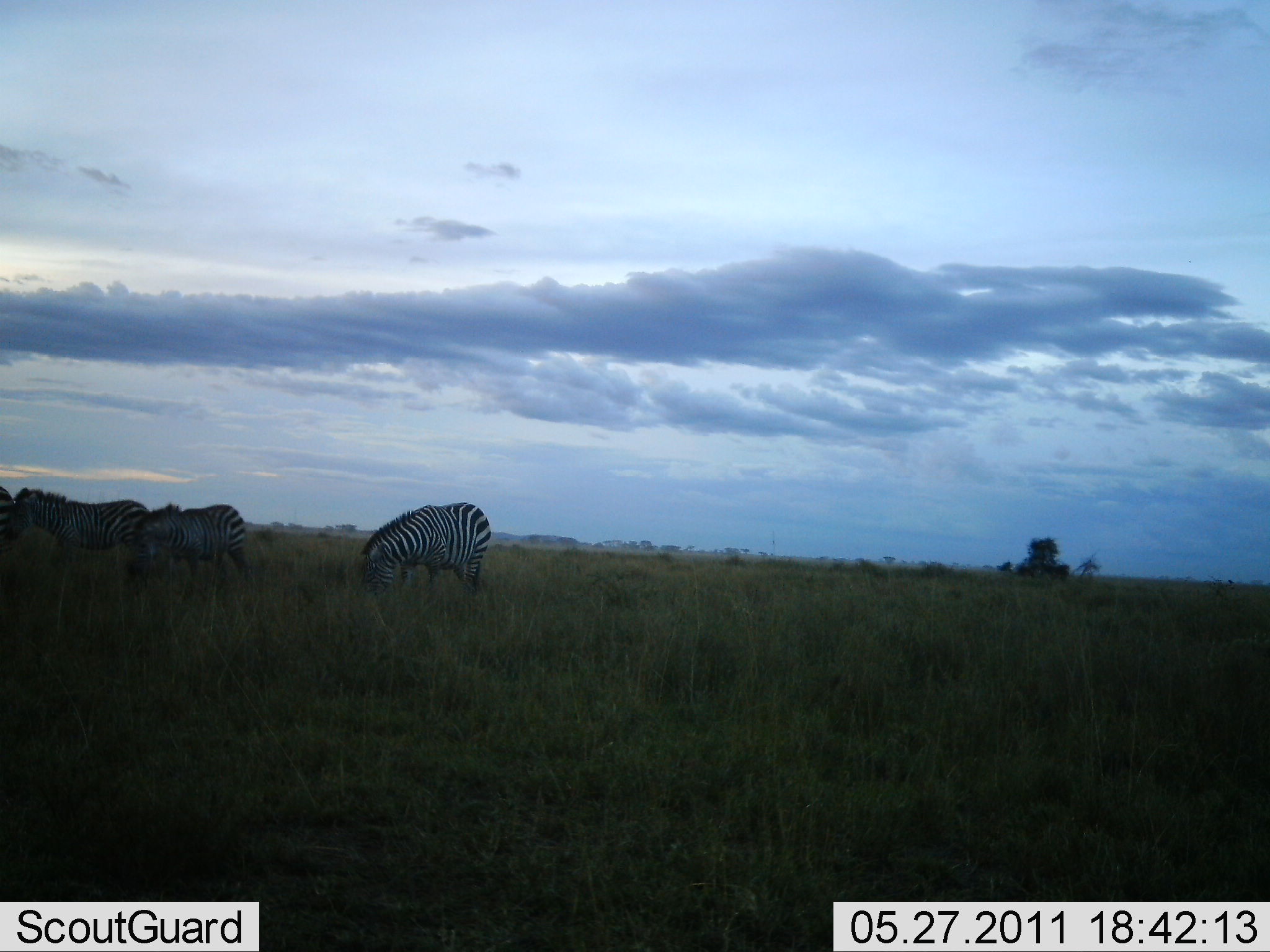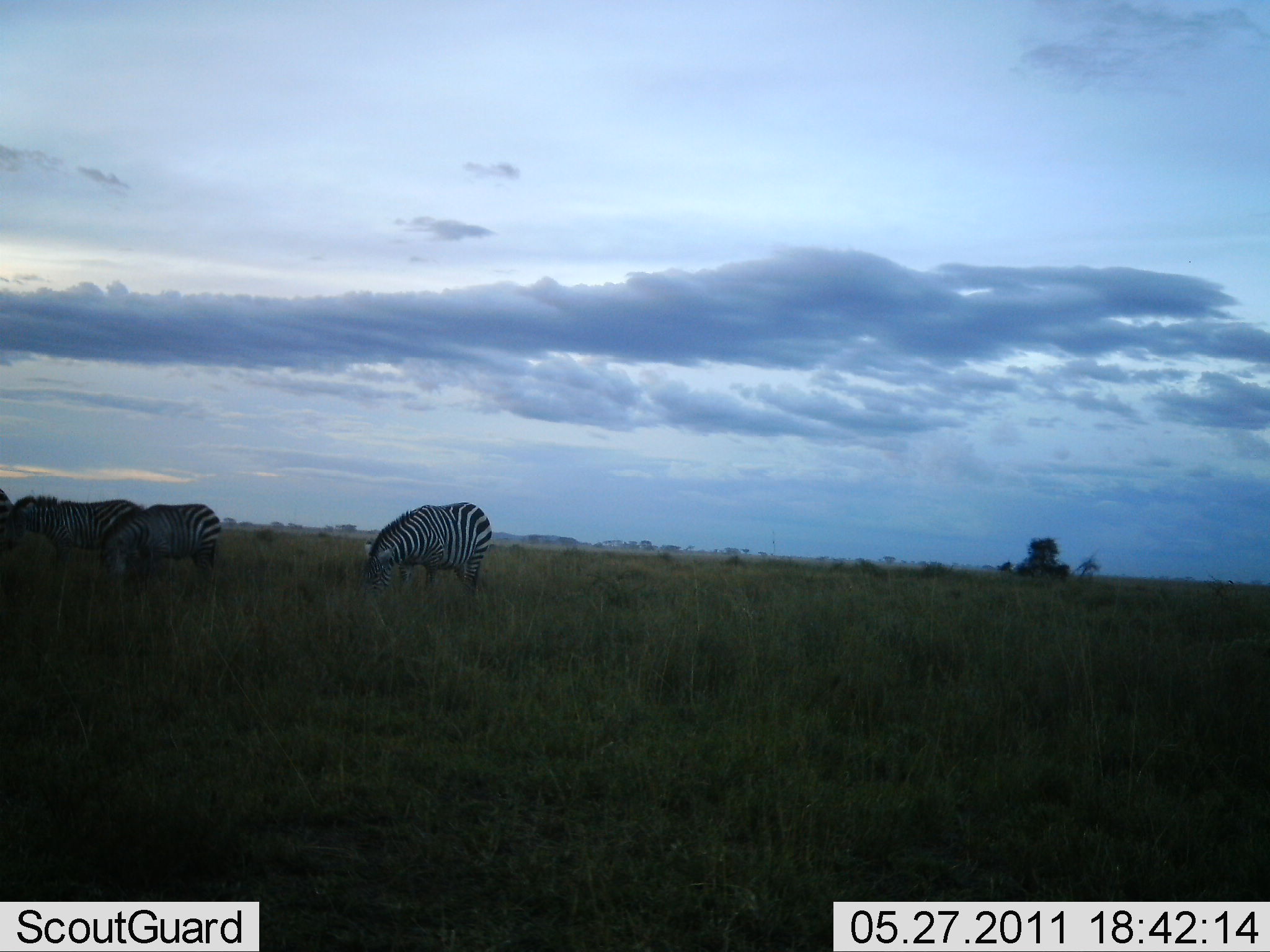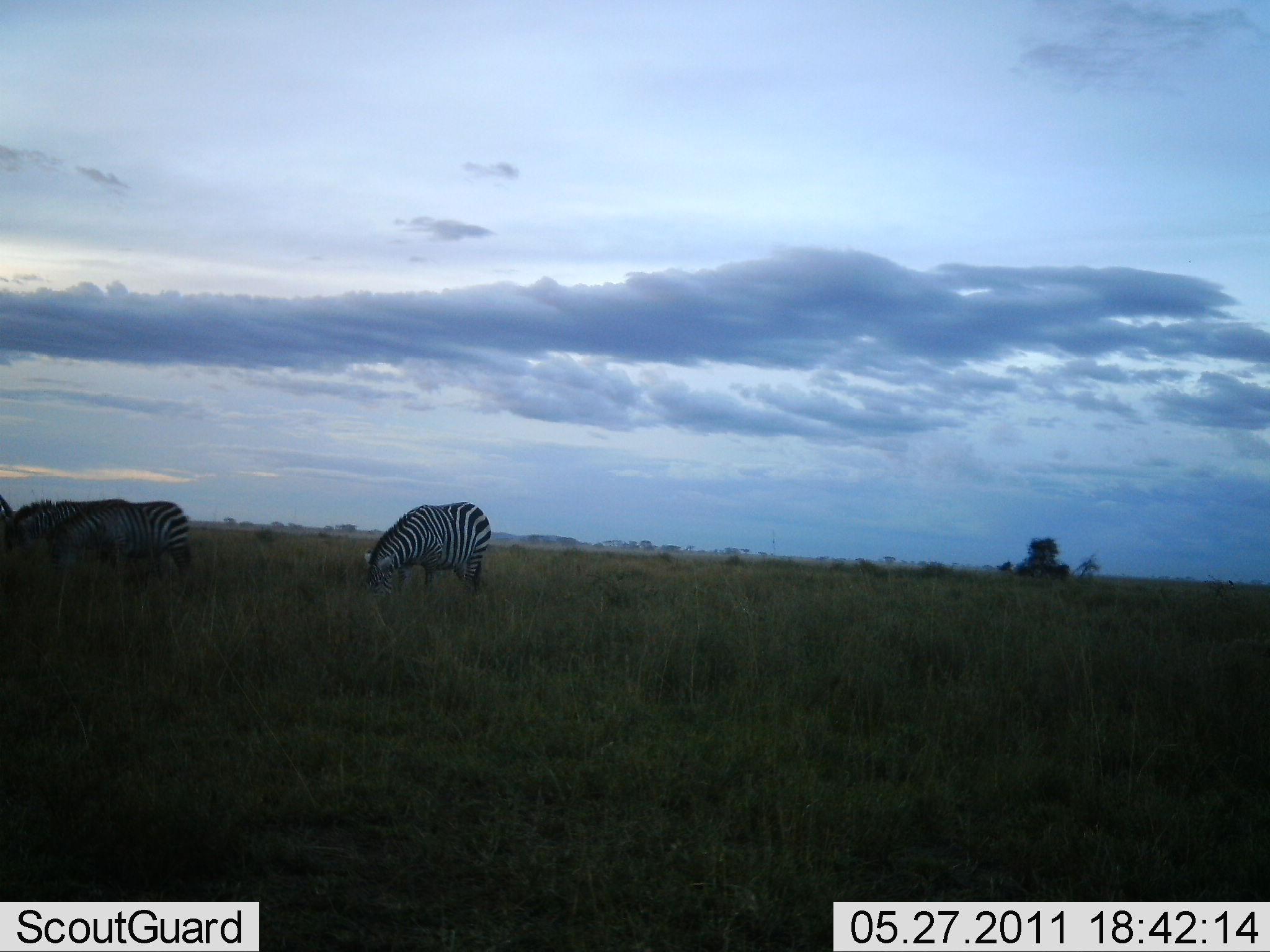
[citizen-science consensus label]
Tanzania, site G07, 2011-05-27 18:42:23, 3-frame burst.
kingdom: Animalia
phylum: Chordata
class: Mammalia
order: Perissodactyla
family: Equidae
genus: Equus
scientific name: Equus quagga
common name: plains zebra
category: zebra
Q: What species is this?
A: Zebra (plains zebra) (Equus quagga).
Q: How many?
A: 4.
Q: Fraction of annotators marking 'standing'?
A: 54%.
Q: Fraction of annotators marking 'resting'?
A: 0%.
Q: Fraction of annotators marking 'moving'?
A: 23%.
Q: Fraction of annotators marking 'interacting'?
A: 8%.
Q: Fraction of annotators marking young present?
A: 0%.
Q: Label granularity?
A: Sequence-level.